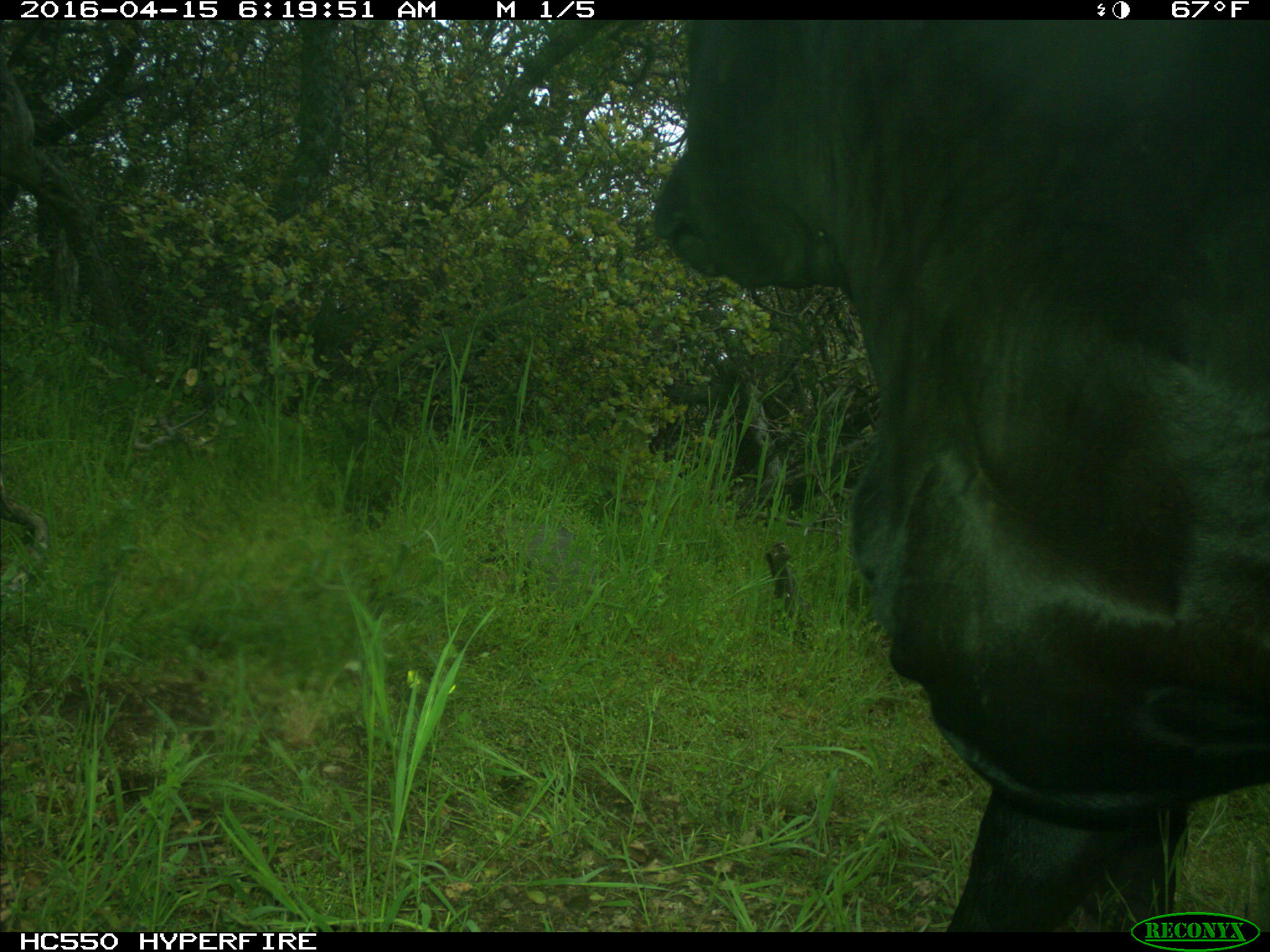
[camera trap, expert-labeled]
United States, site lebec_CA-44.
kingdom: Animalia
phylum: Chordata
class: Mammalia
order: Artiodactyla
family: Bovidae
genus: Bos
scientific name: Bos taurus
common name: domestic cow